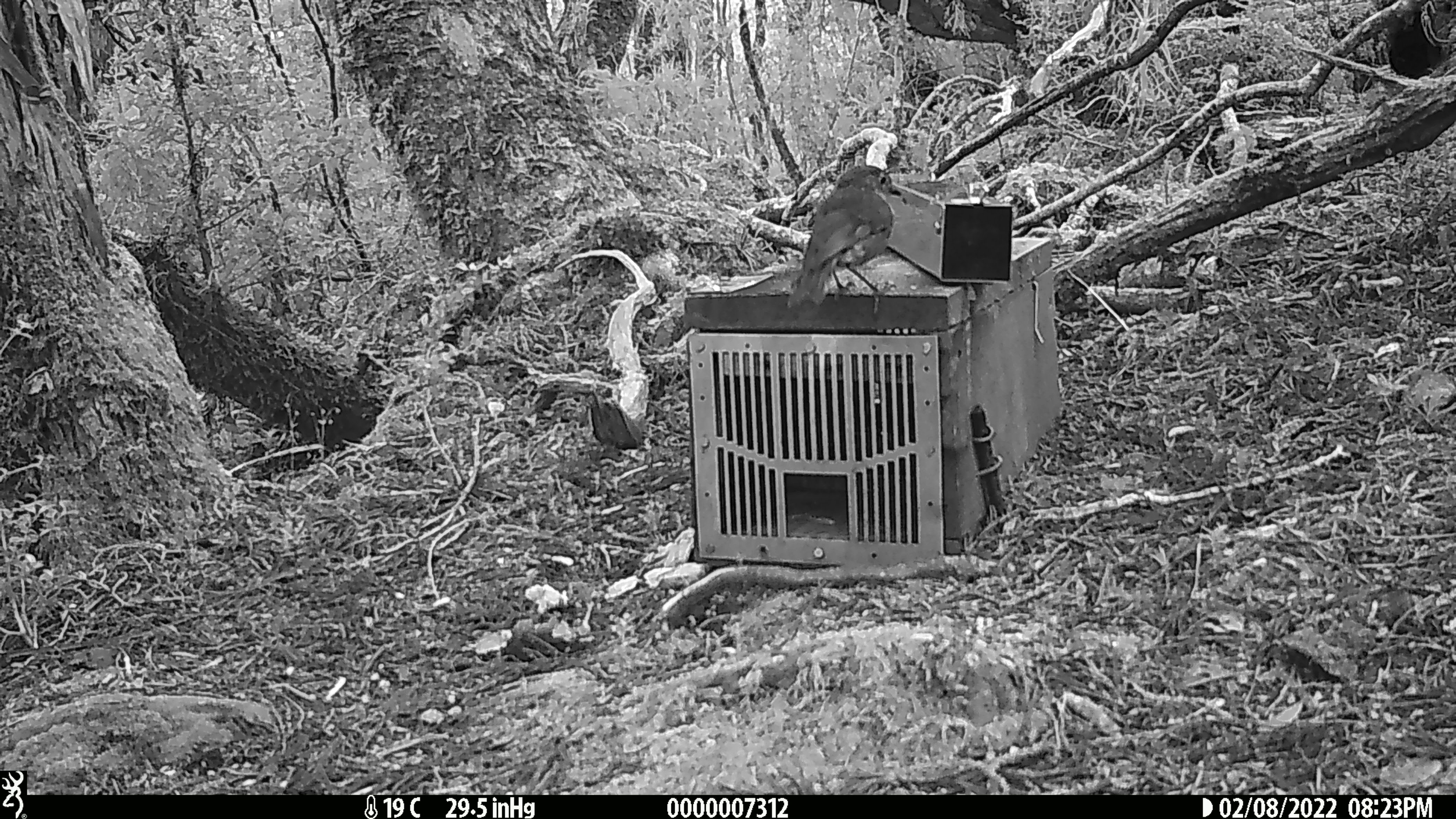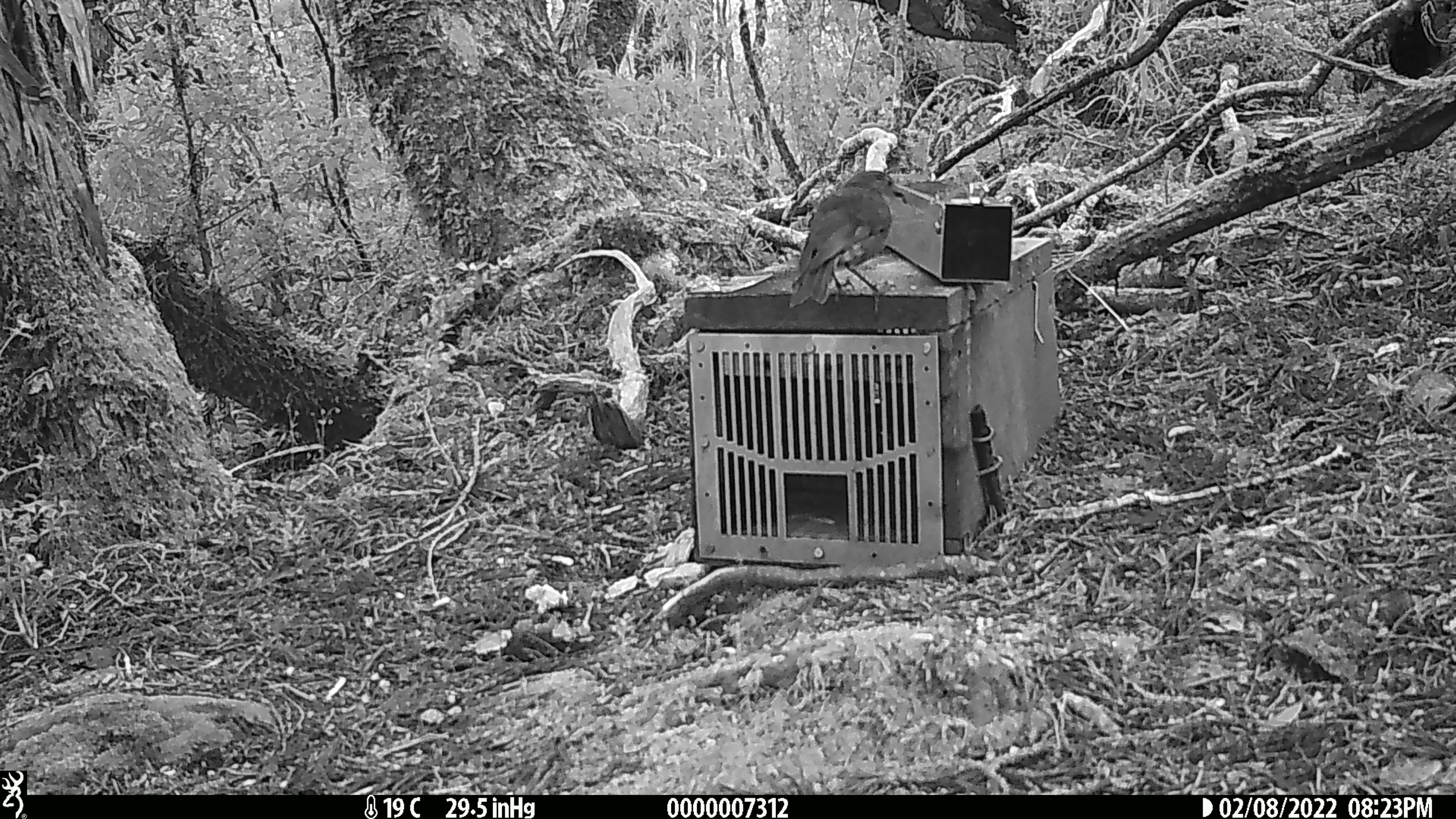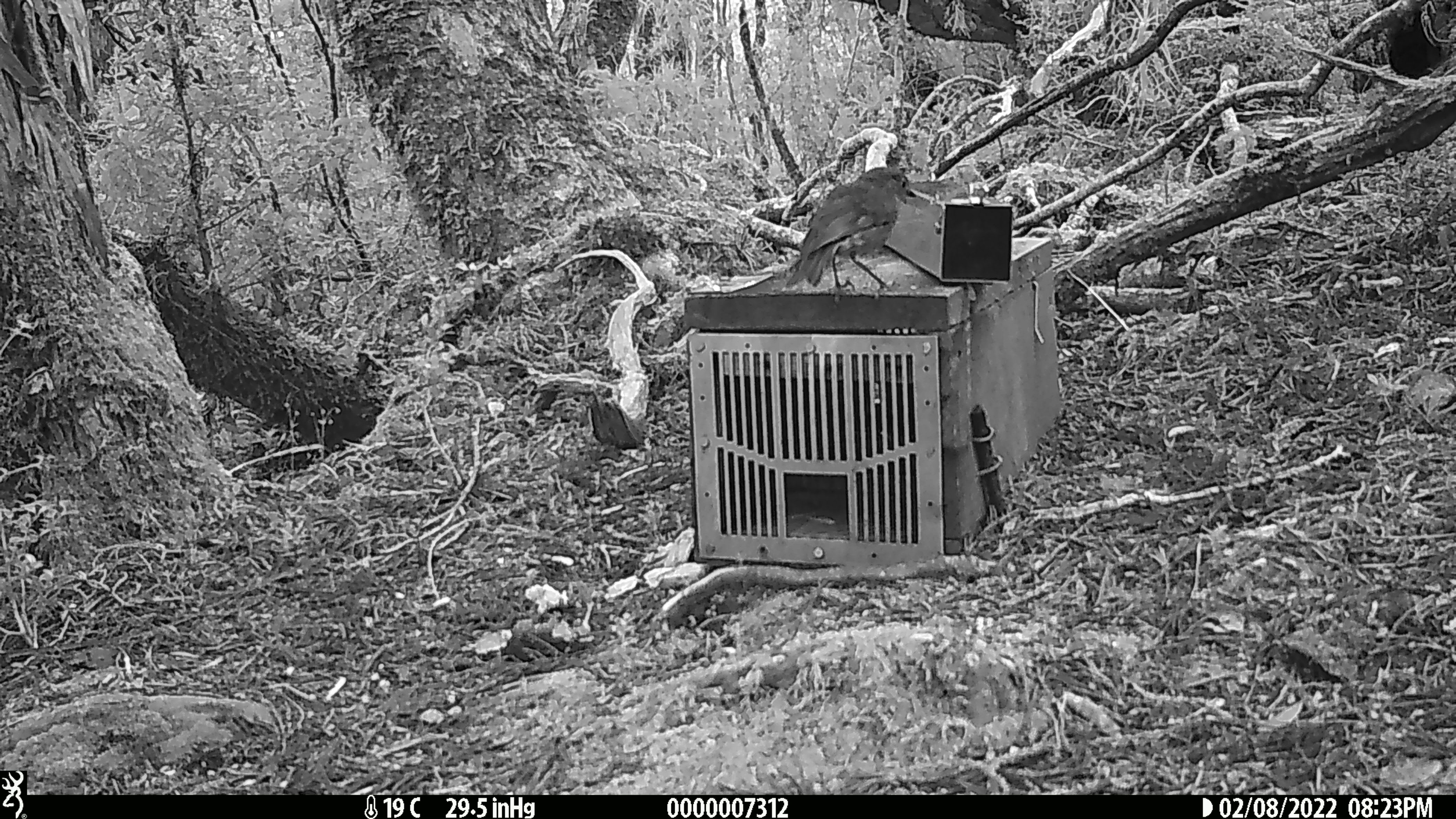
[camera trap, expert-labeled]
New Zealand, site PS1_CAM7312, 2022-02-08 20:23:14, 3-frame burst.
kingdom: Animalia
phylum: Chordata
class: Aves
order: Passeriformes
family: Petroicidae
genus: Petroica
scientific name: Petroica australis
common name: new zealand robin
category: robin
Robin (new zealand robin) (Petroica australis).